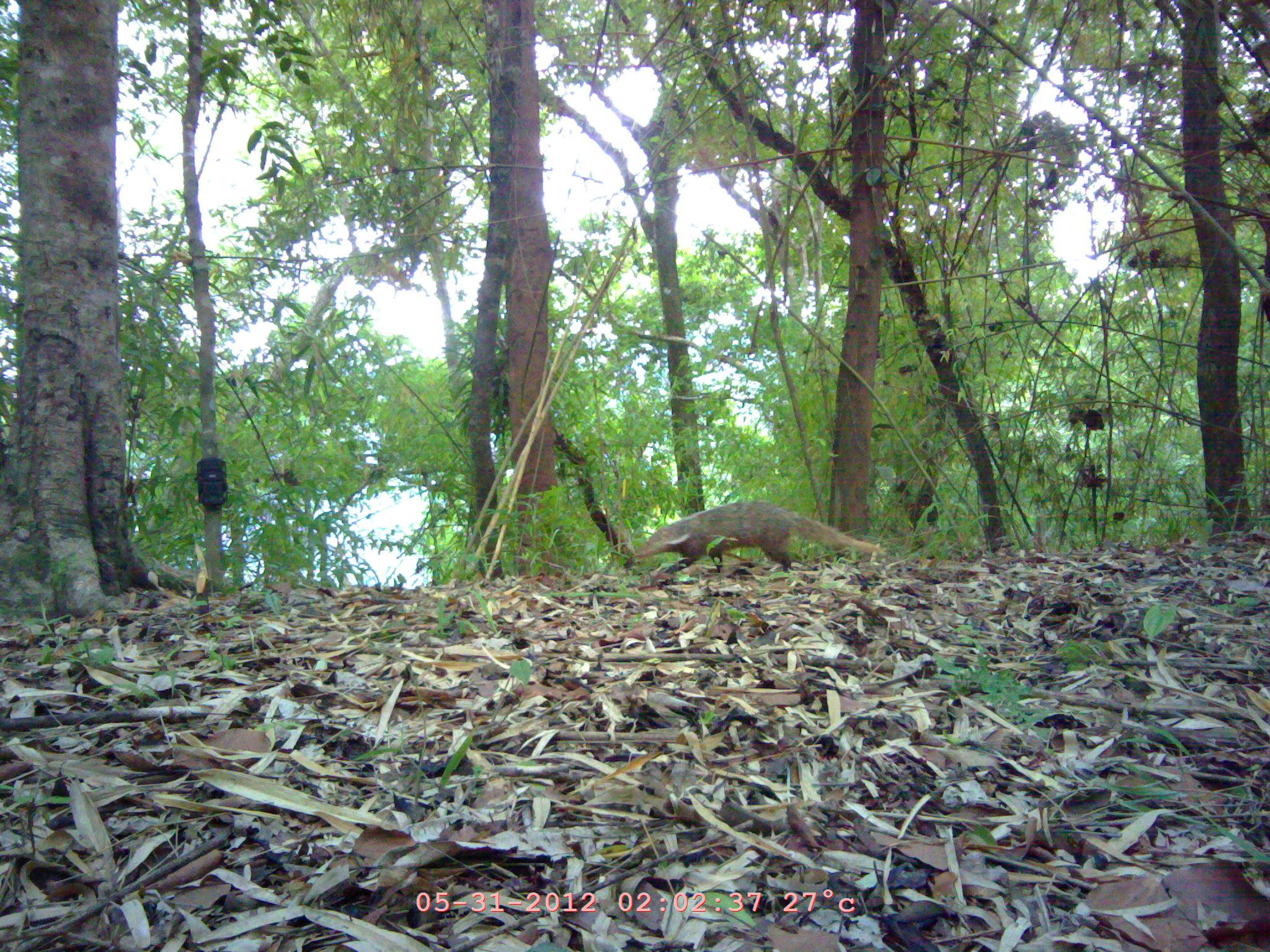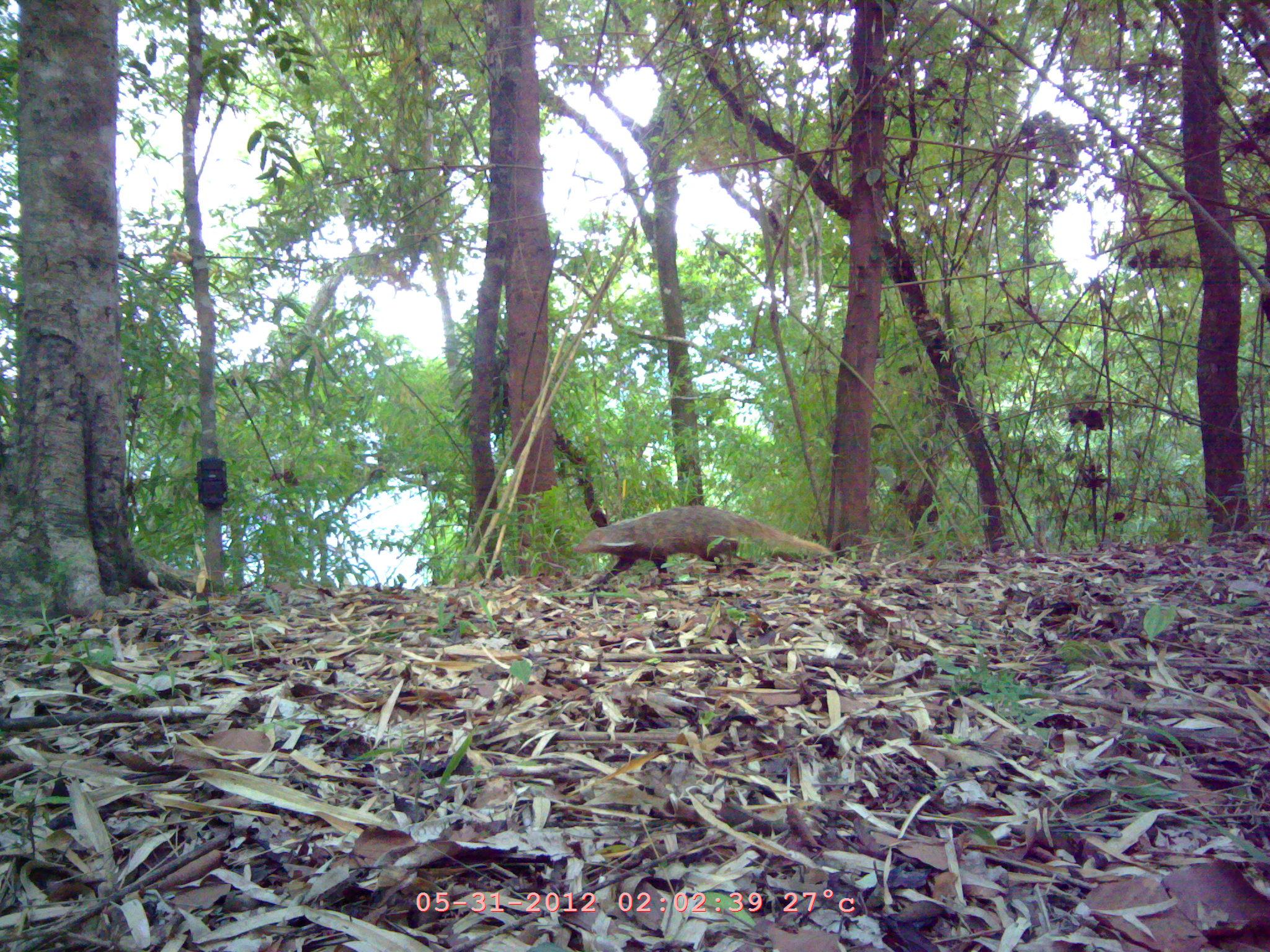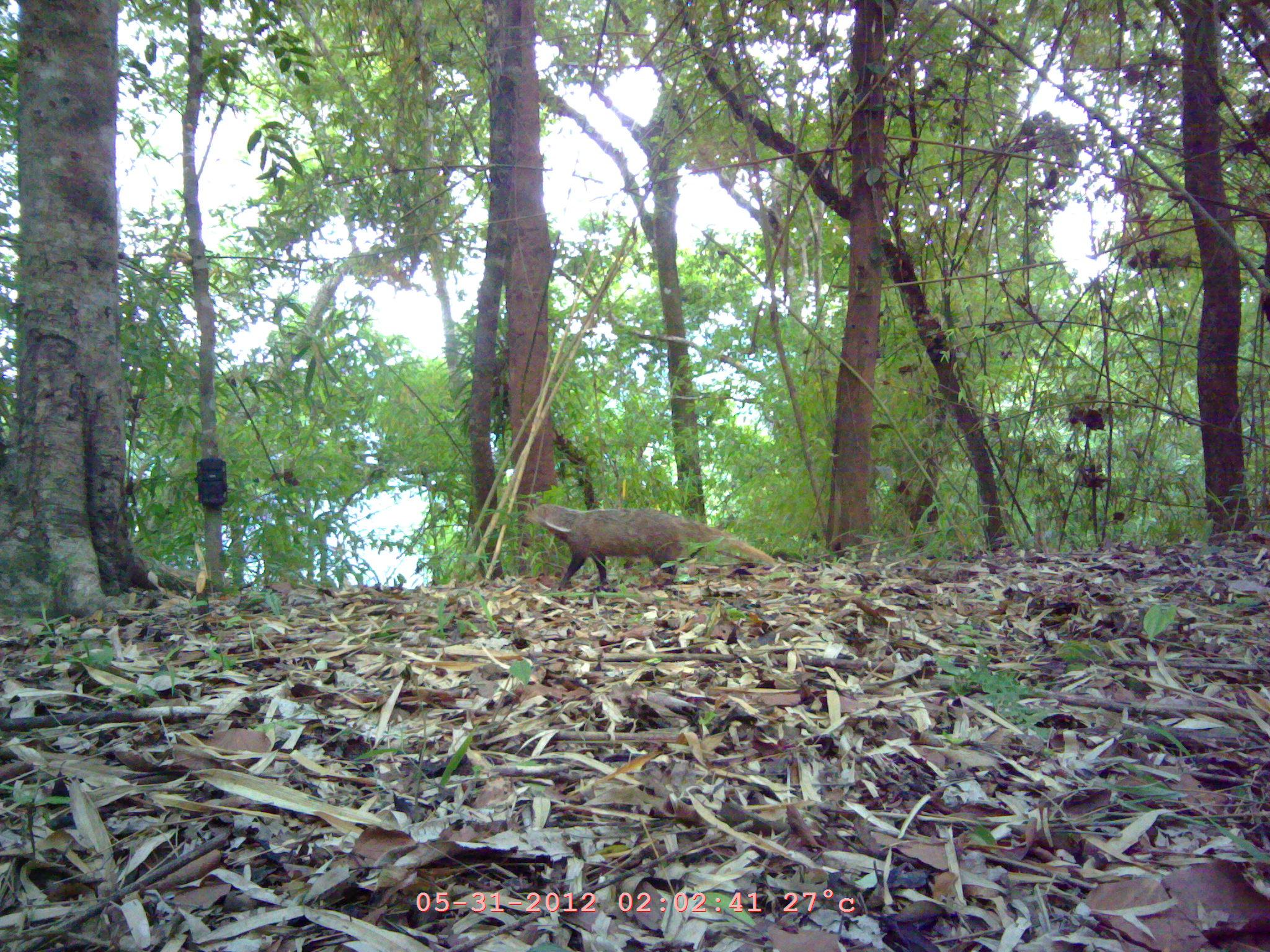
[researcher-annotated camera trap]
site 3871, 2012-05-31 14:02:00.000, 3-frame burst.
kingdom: Animalia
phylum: Chordata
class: Mammalia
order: Carnivora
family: Herpestidae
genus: Urva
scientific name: Urva urva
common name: crab-eating mongoose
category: herpestes urva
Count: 1.